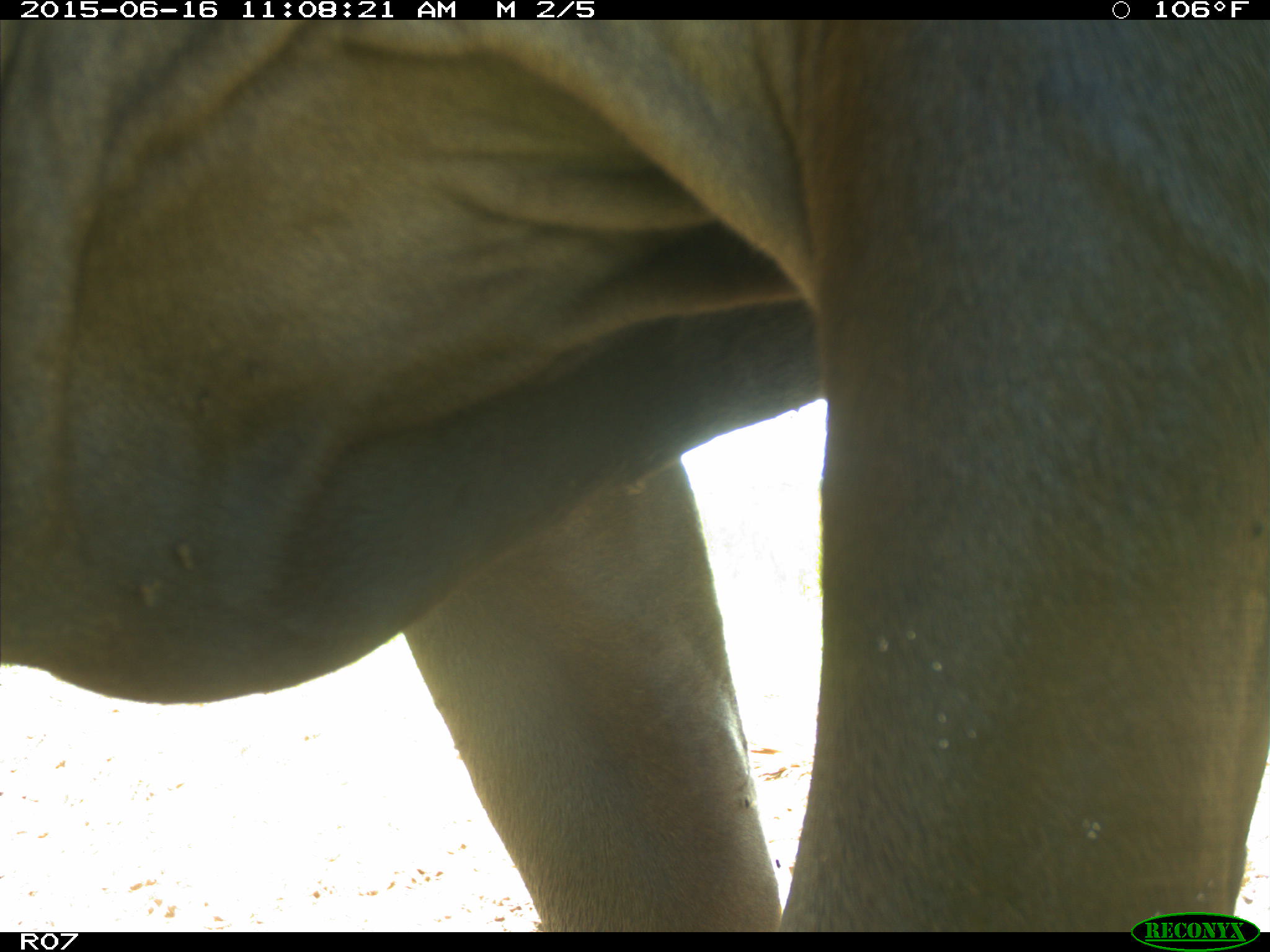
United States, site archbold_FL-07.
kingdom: Animalia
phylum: Chordata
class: Mammalia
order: Artiodactyla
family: Bovidae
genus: Bos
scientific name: Bos taurus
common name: domestic cow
Bos taurus (domestic cow).